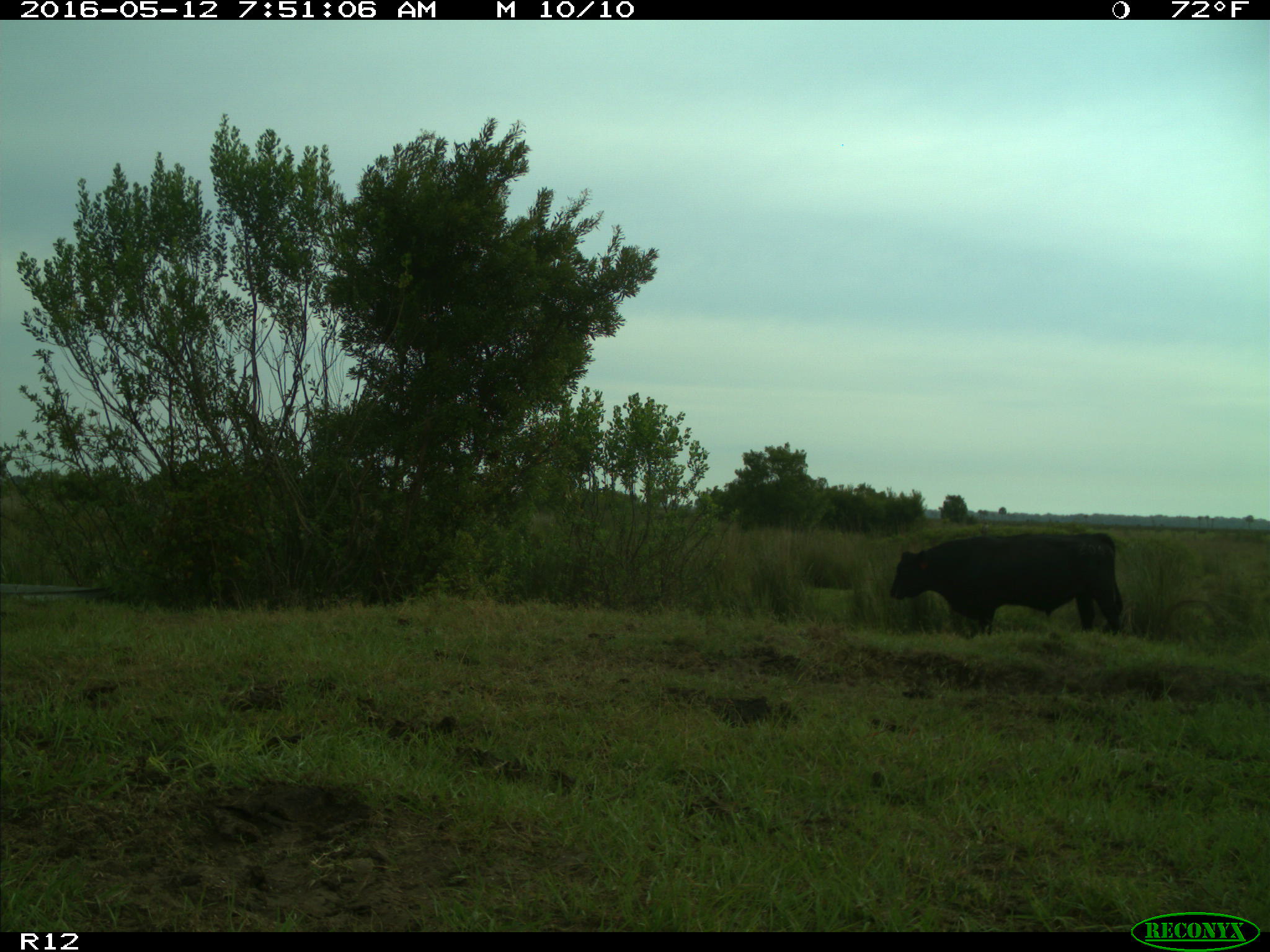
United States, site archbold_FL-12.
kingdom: Animalia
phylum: Chordata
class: Mammalia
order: Artiodactyla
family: Bovidae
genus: Bos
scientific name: Bos taurus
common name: domestic cow